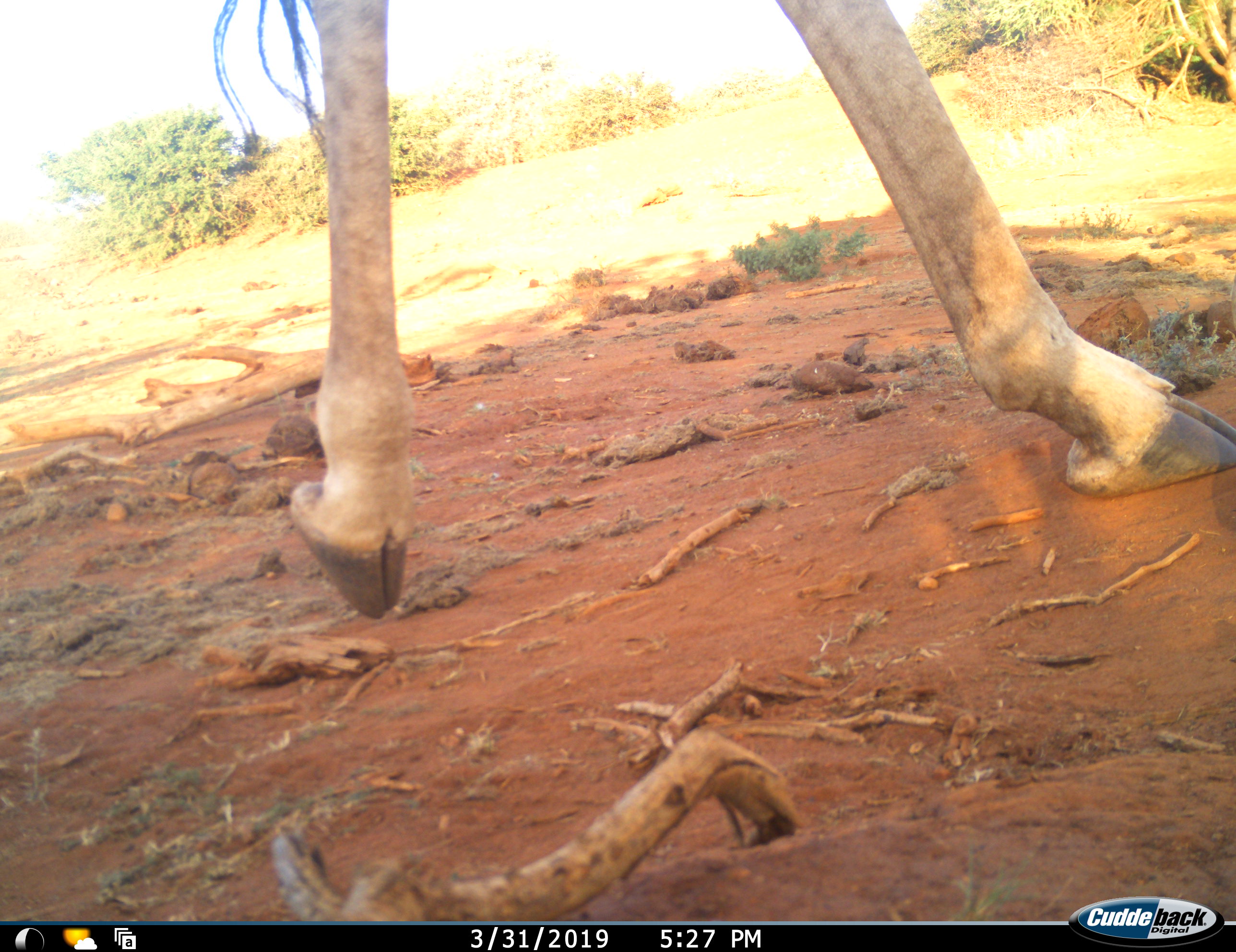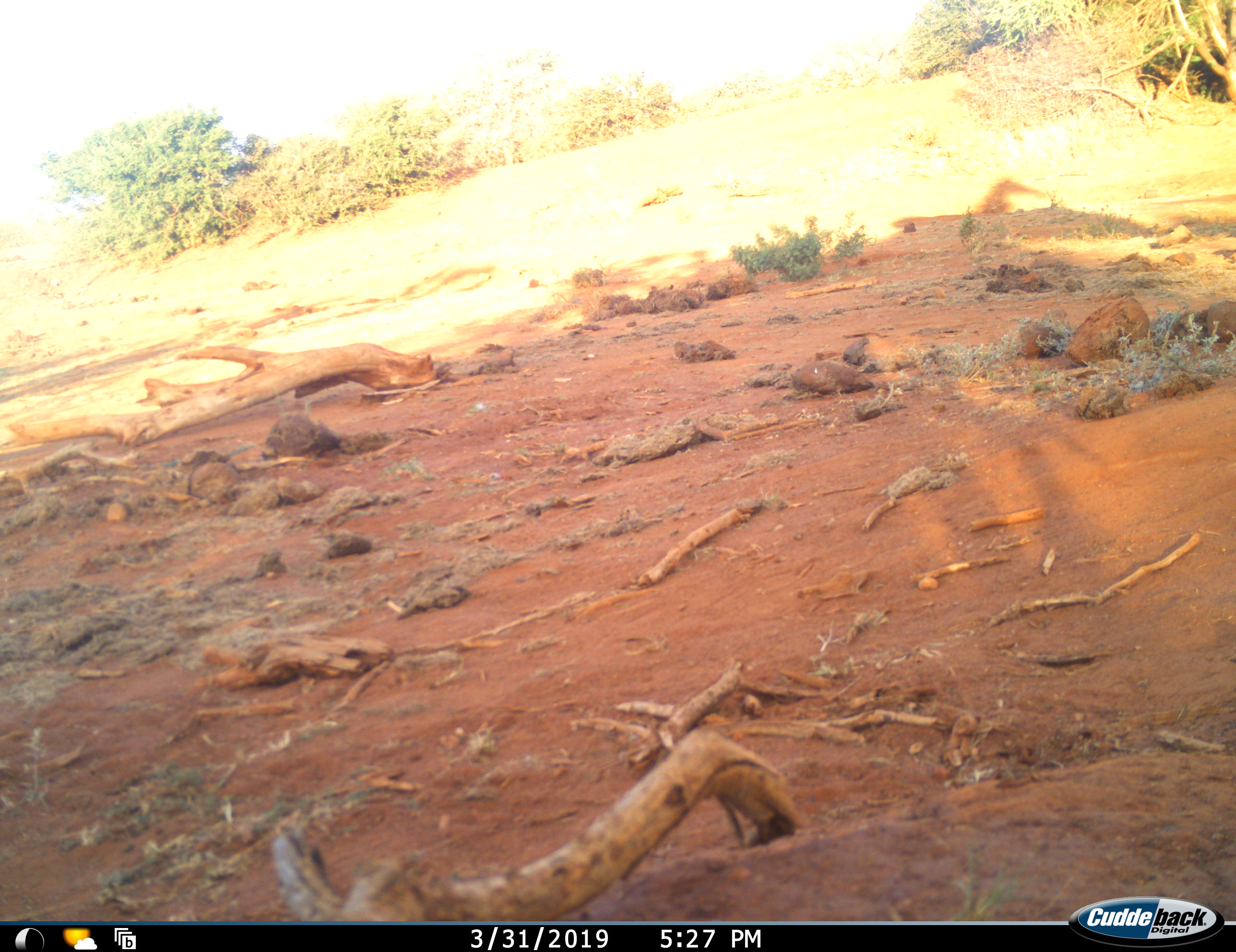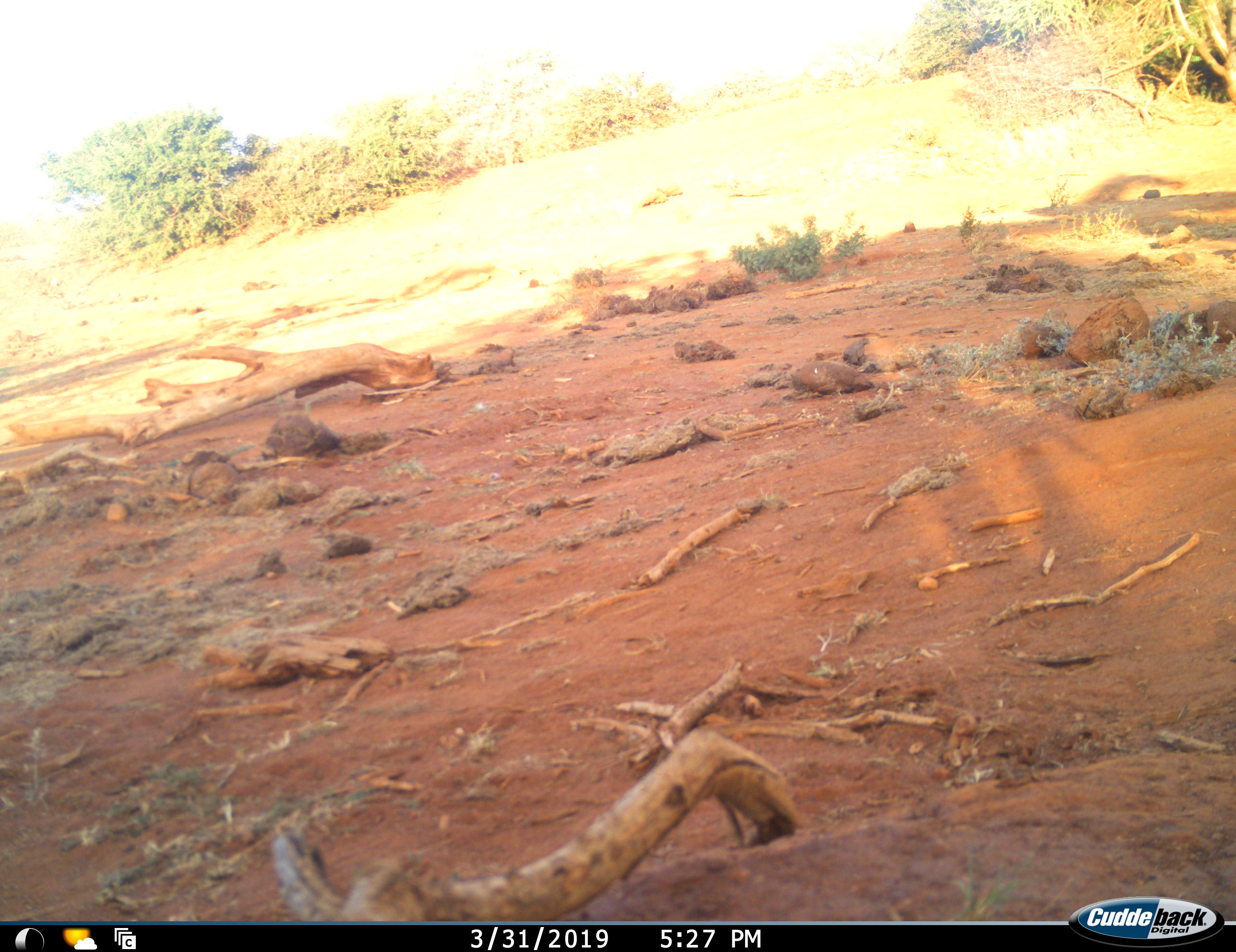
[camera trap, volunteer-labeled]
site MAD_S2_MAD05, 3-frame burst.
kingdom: Animalia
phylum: Chordata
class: Mammalia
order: Artiodactyla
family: Giraffidae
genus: Giraffa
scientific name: Giraffa camelopardalis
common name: giraffe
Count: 1.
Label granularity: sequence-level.